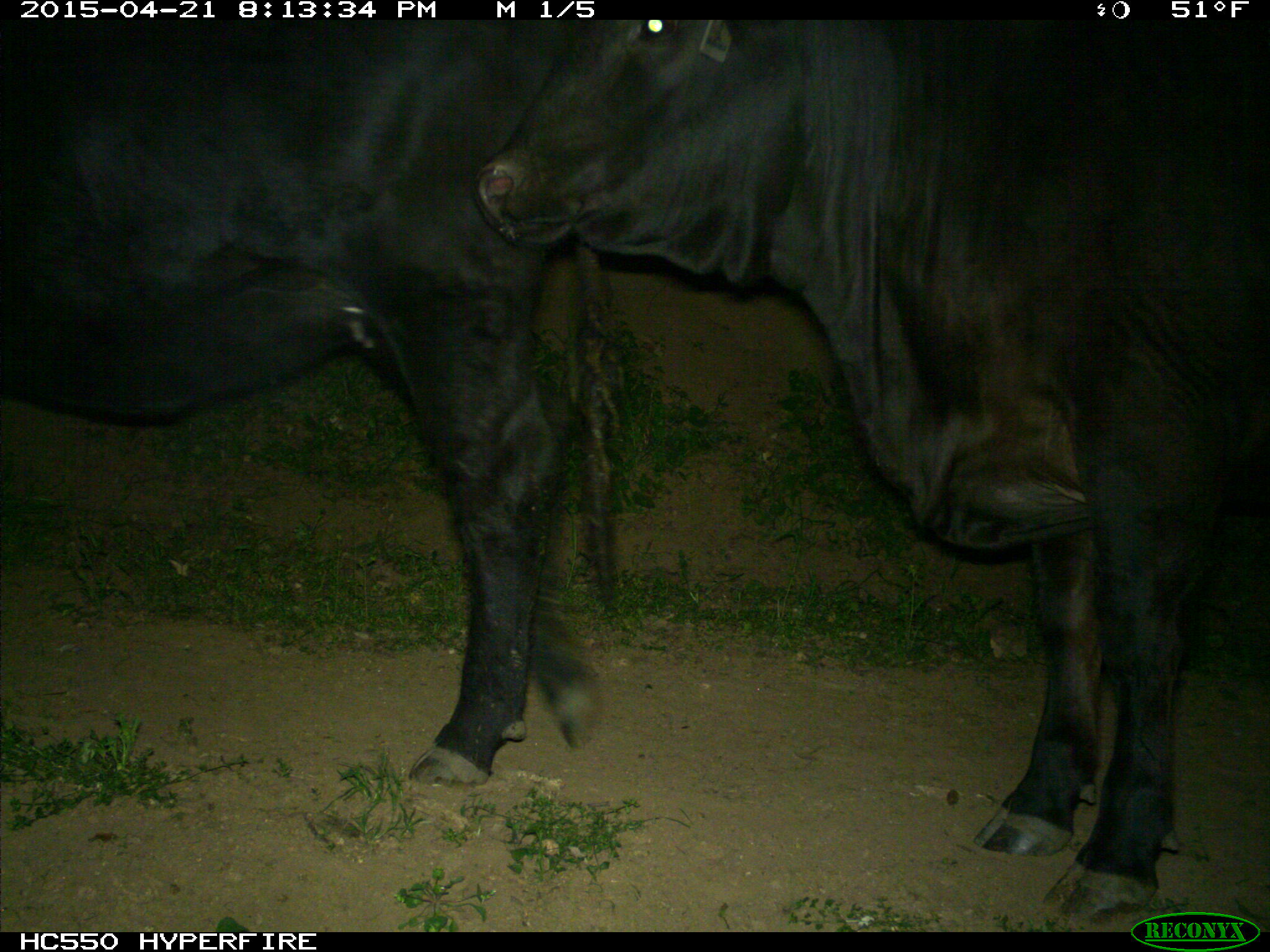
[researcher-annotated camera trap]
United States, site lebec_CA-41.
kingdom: Animalia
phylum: Chordata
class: Mammalia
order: Artiodactyla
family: Bovidae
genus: Bos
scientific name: Bos taurus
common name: domestic cow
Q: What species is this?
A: Bos taurus (domestic cow).